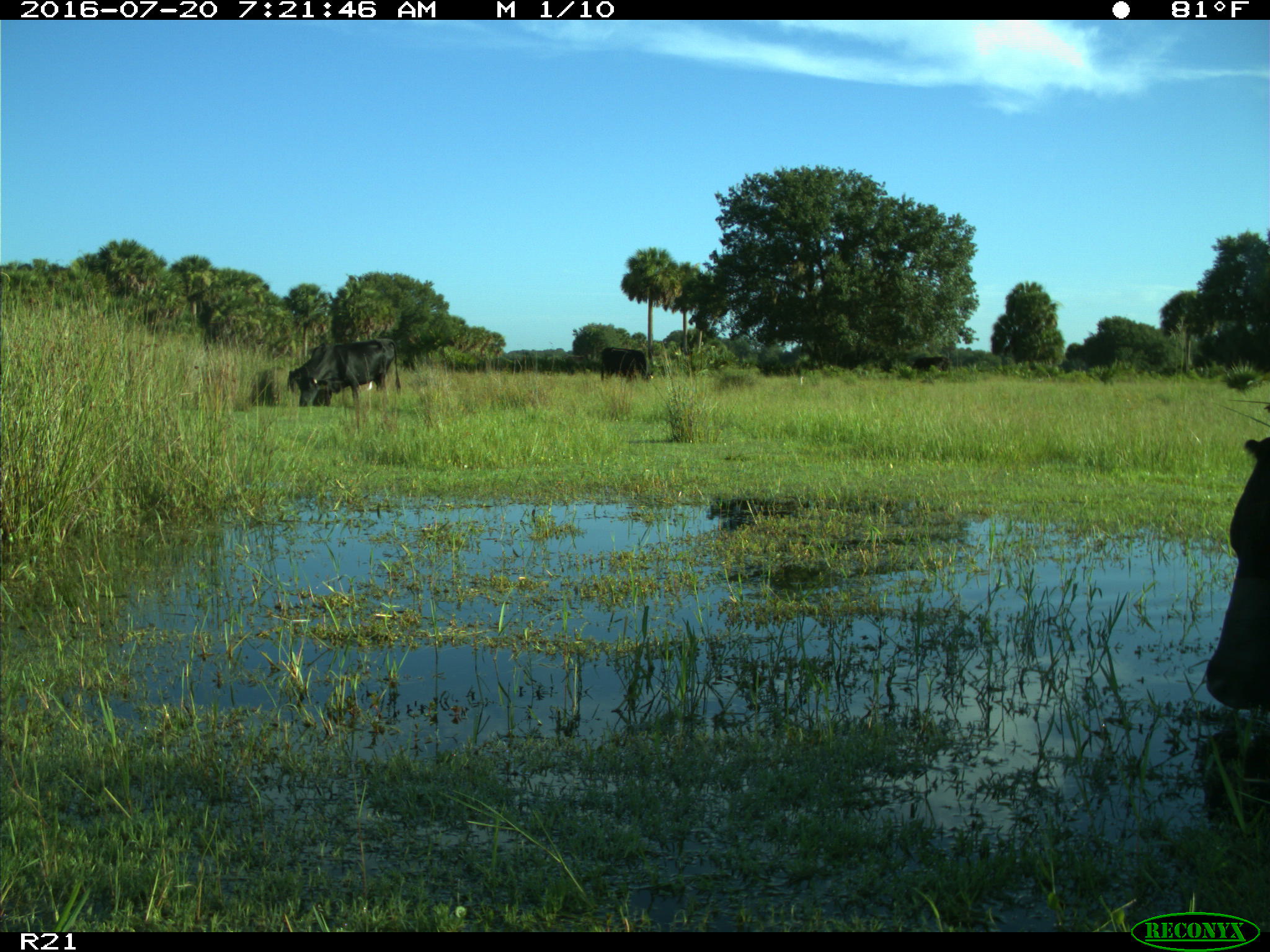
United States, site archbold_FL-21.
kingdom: Animalia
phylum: Chordata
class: Mammalia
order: Artiodactyla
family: Bovidae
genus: Bos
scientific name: Bos taurus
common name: domestic cow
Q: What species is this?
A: Bos taurus (domestic cow).